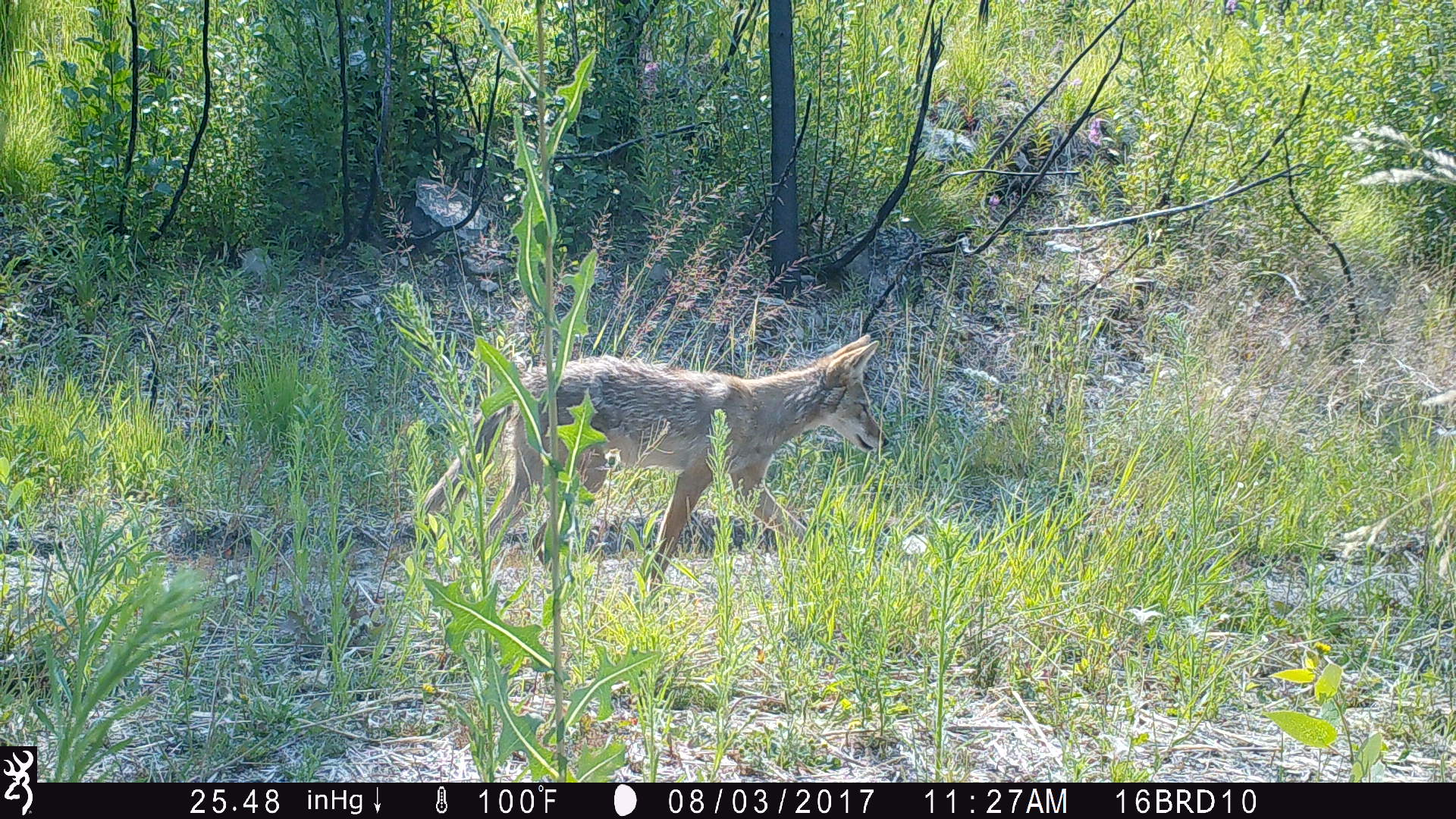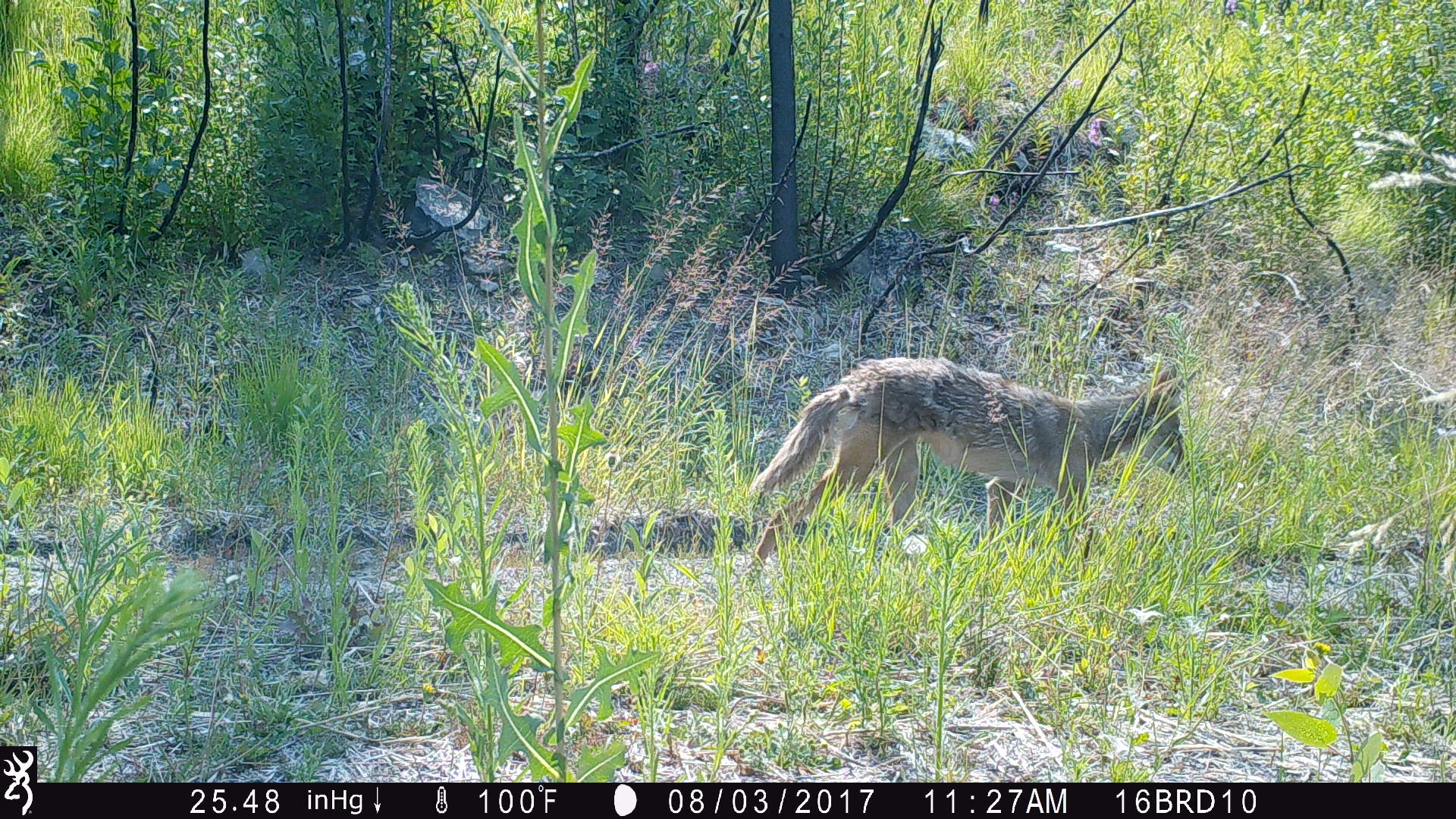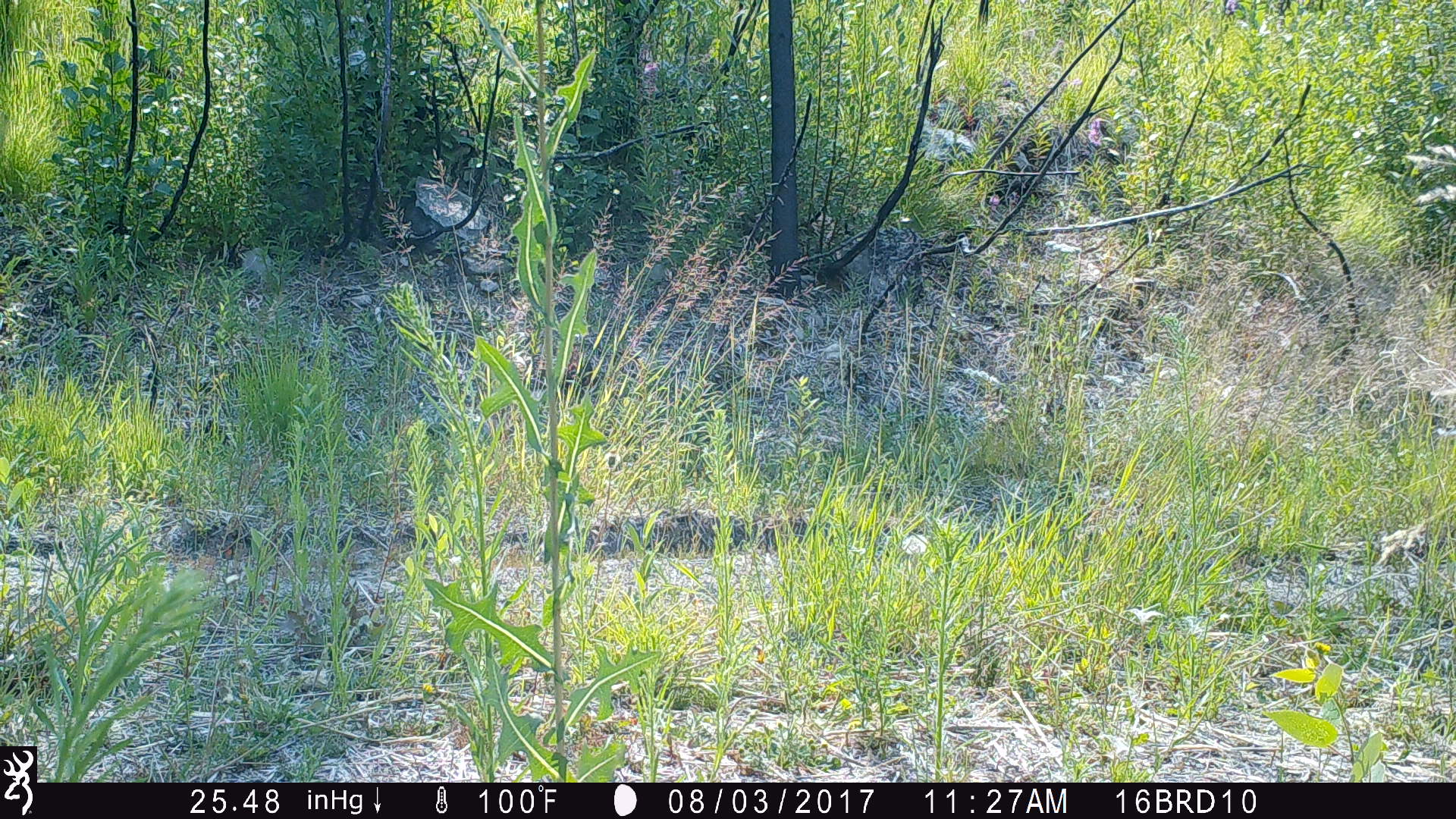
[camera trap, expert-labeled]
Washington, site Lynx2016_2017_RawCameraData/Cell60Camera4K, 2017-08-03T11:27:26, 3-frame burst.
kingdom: Animalia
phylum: Chordata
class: Mammalia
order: Carnivora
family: Canidae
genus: Canis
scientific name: Canis latrans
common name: coyote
Canis latrans (coyote). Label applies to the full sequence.